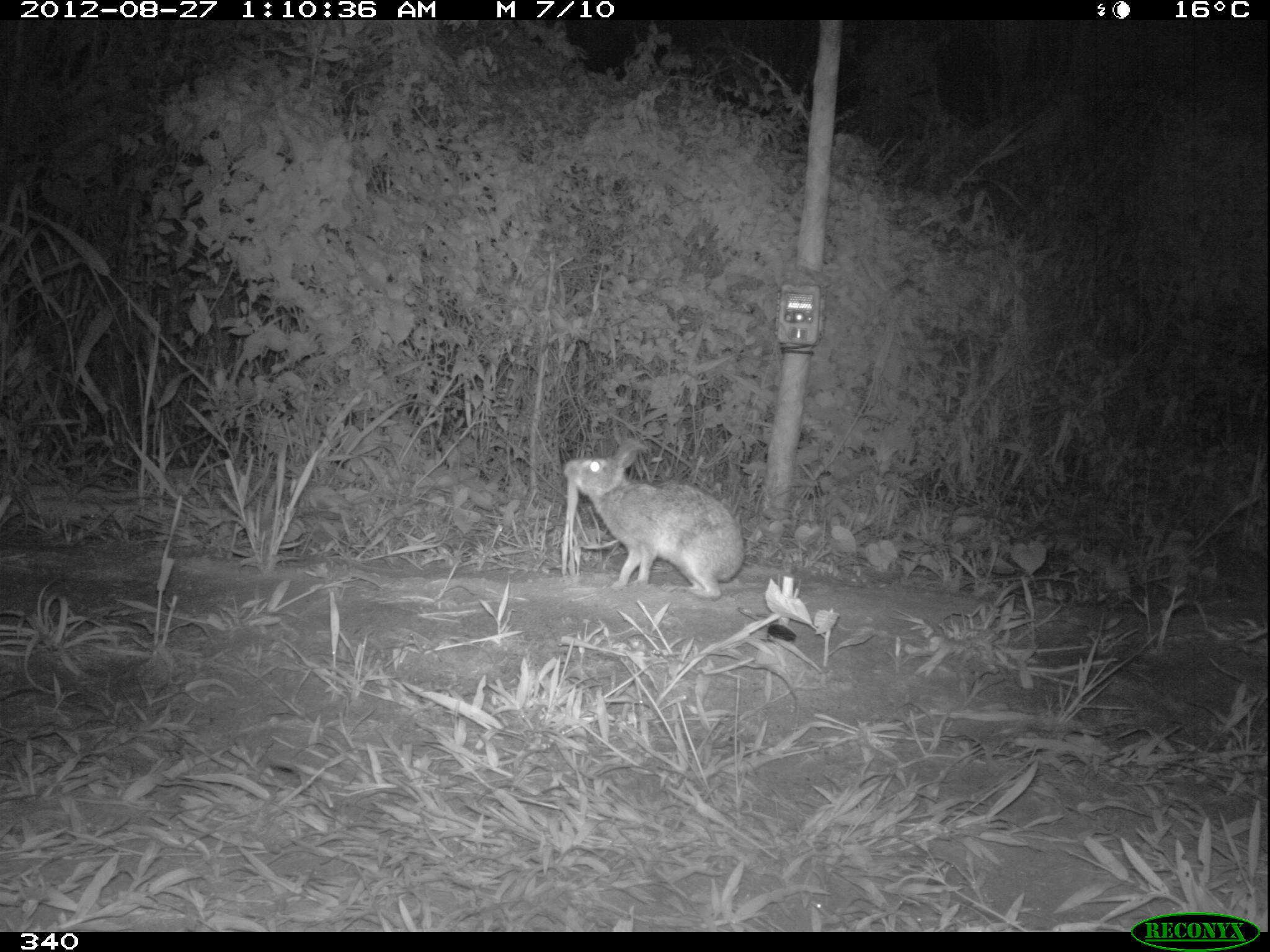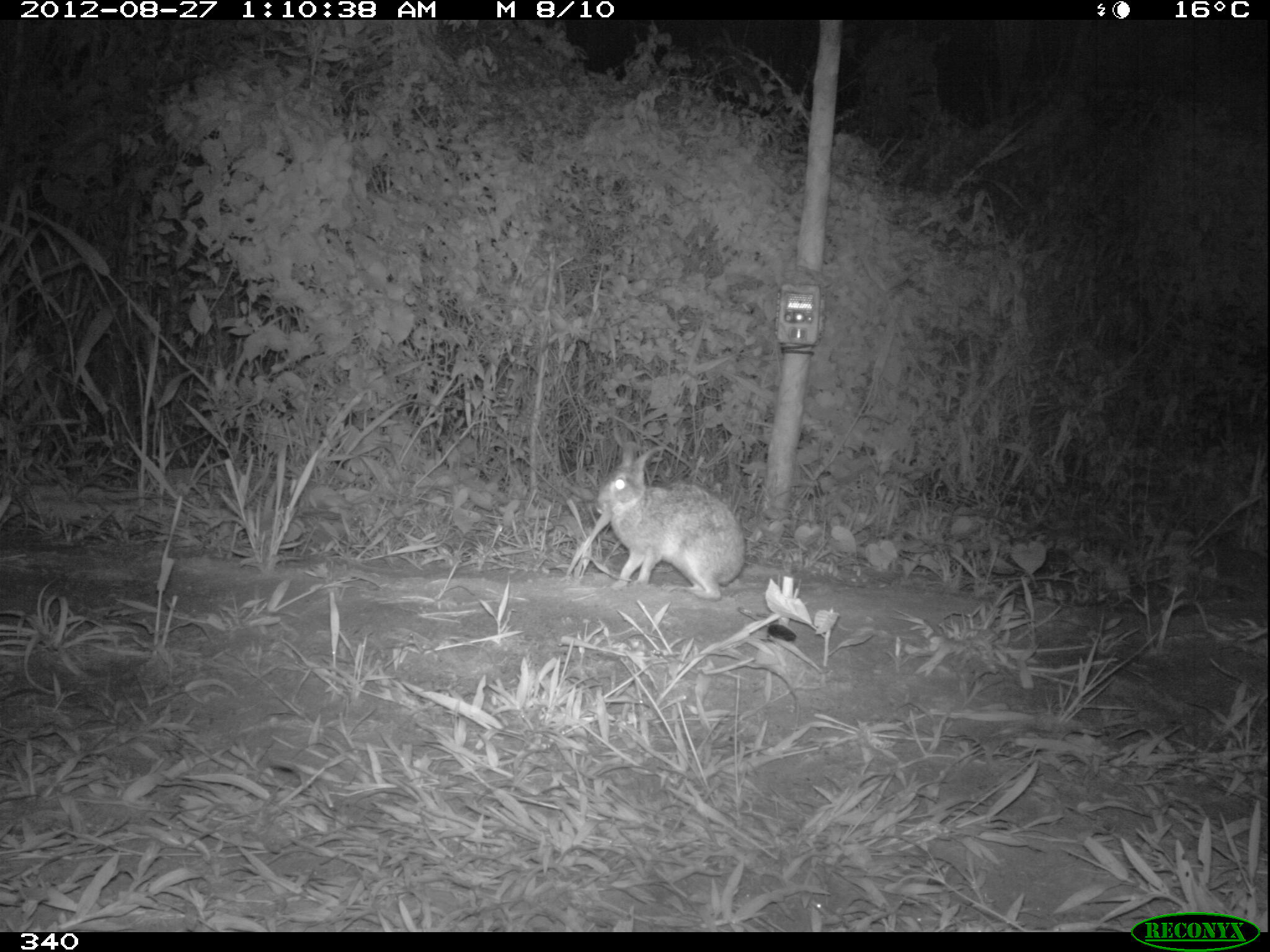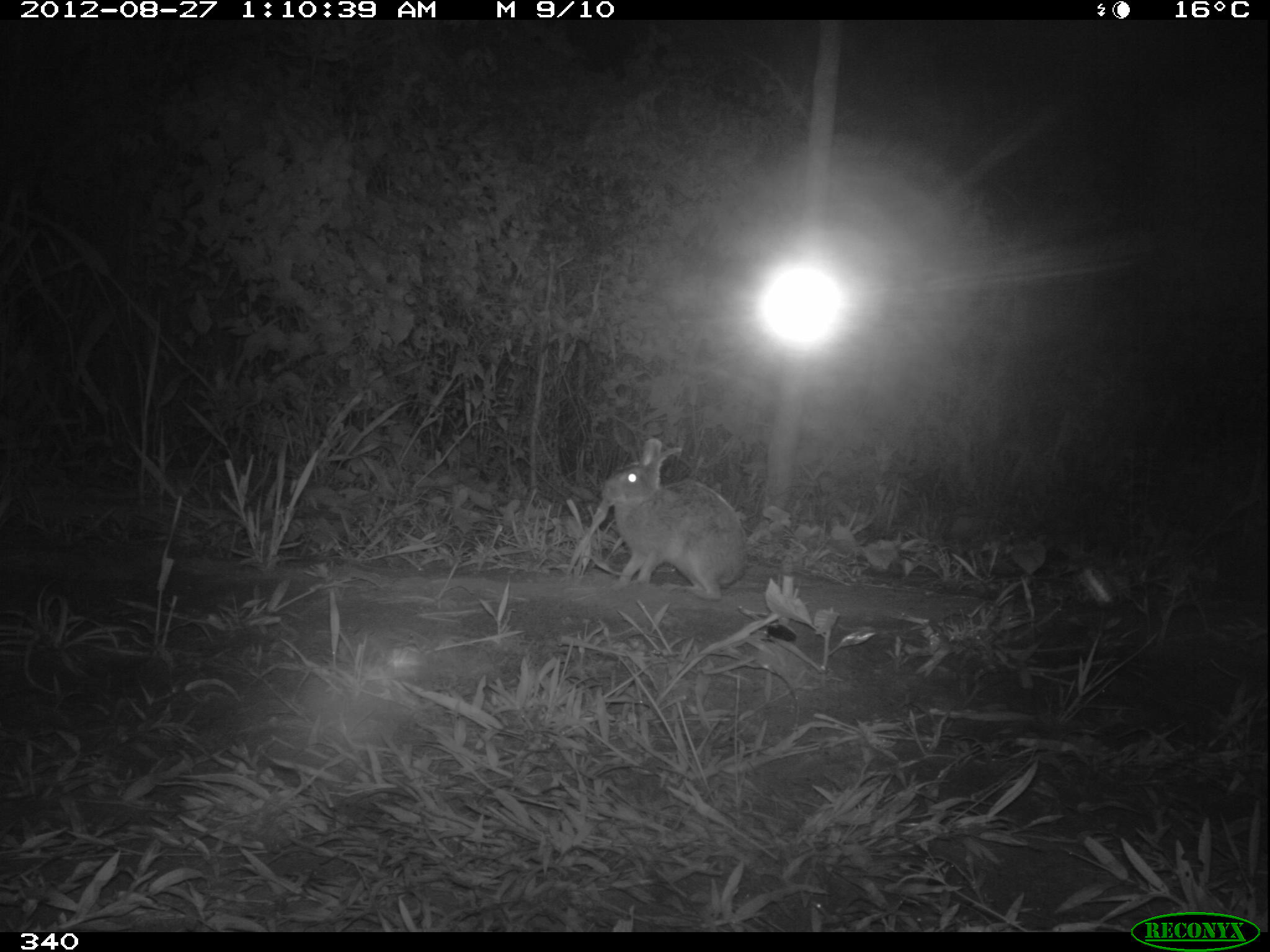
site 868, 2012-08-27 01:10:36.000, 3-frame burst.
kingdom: Animalia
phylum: Chordata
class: Mammalia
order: Lagomorpha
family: Leporidae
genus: Sylvilagus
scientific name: Sylvilagus brasiliensis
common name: tapeti